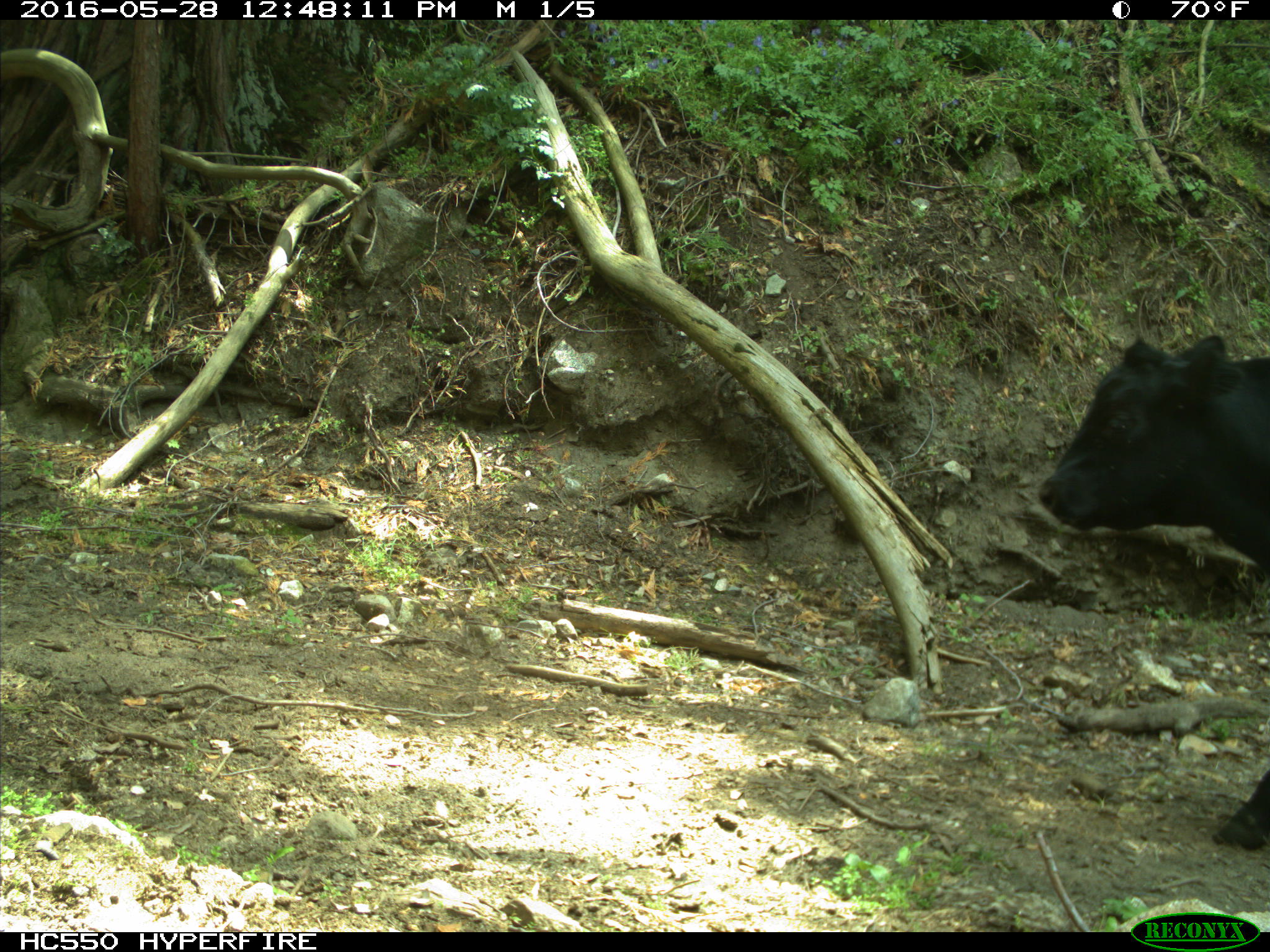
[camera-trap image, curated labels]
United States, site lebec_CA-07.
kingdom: Animalia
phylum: Chordata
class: Mammalia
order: Artiodactyla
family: Bovidae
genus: Bos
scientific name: Bos taurus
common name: domestic cow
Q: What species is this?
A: Bos taurus (domestic cow).